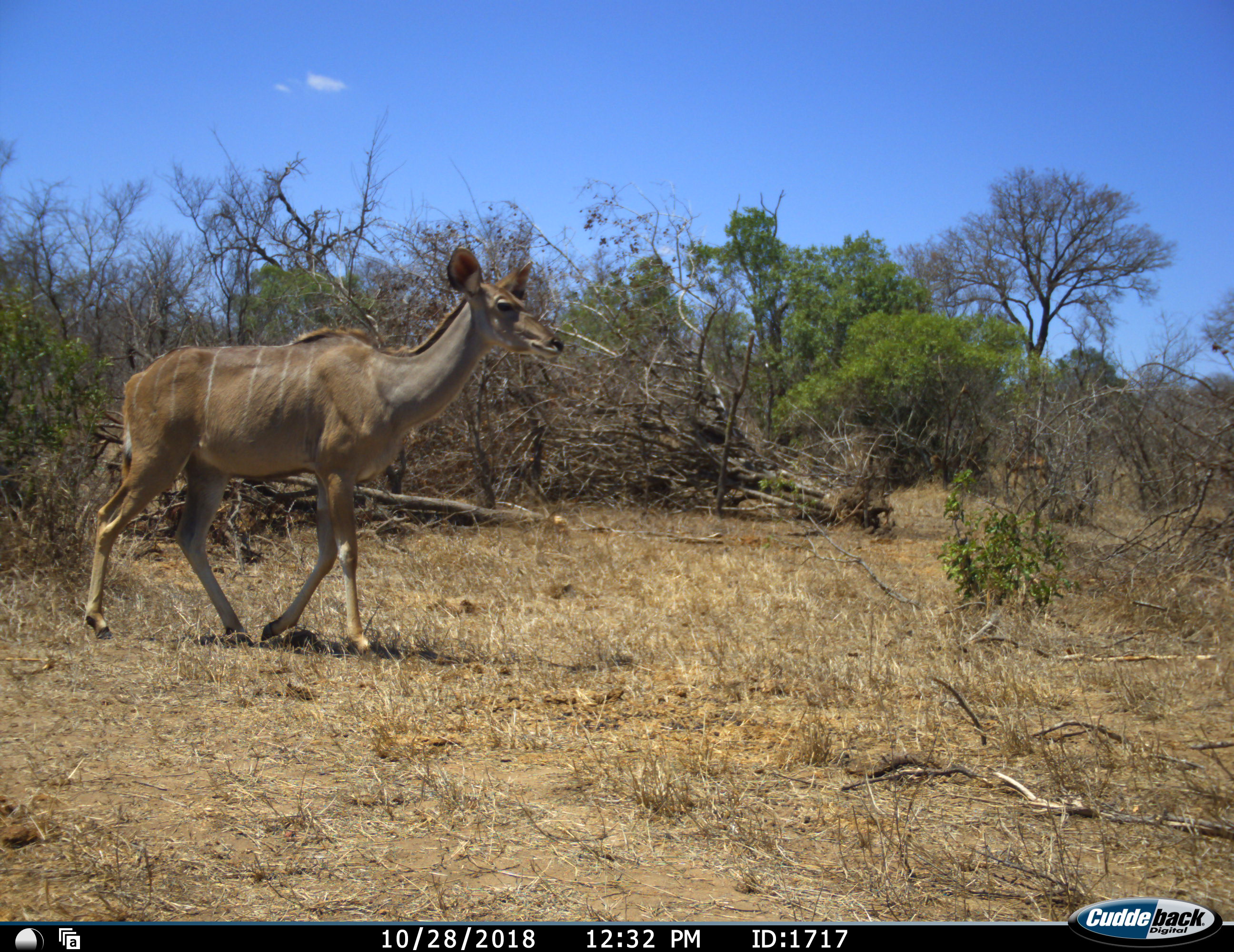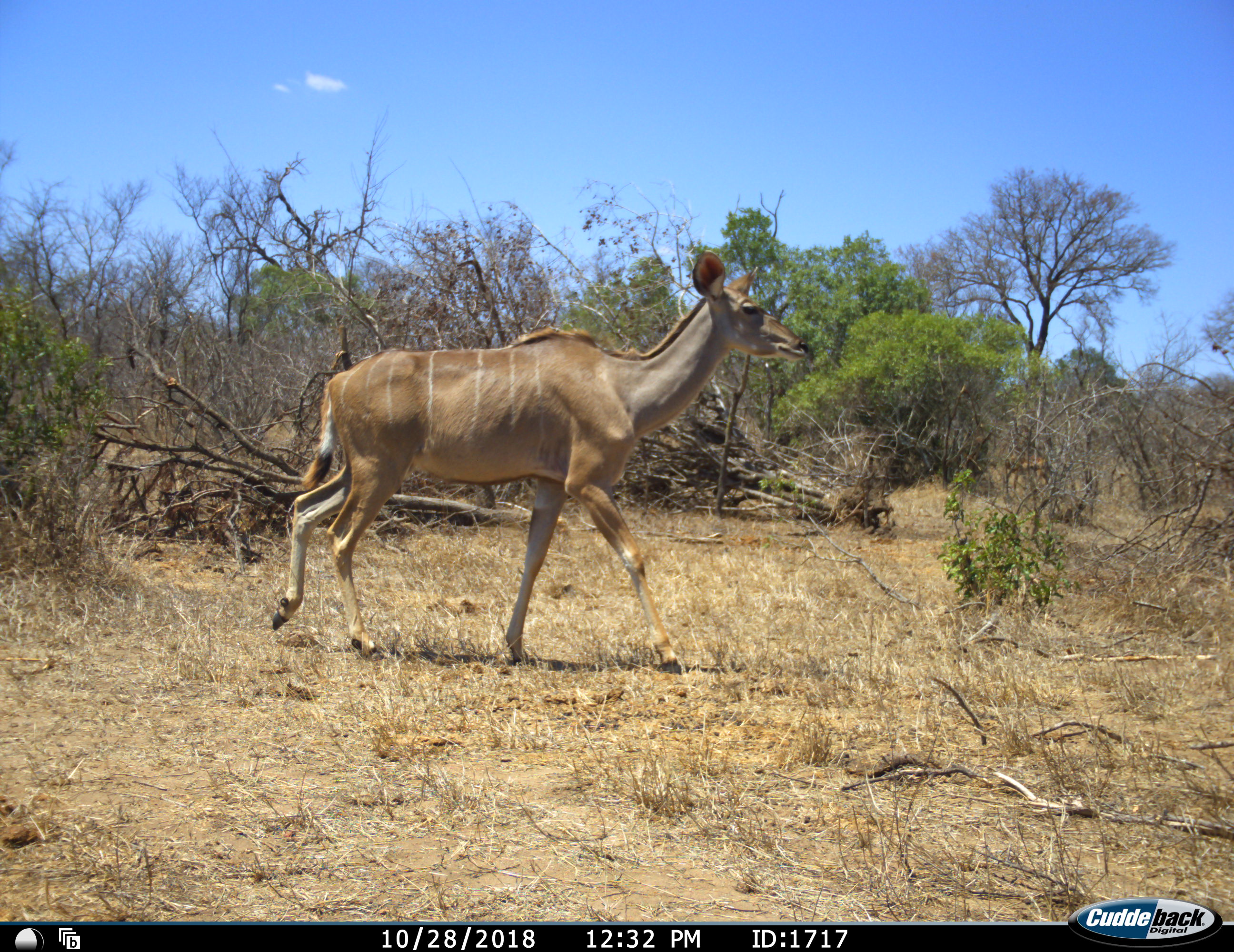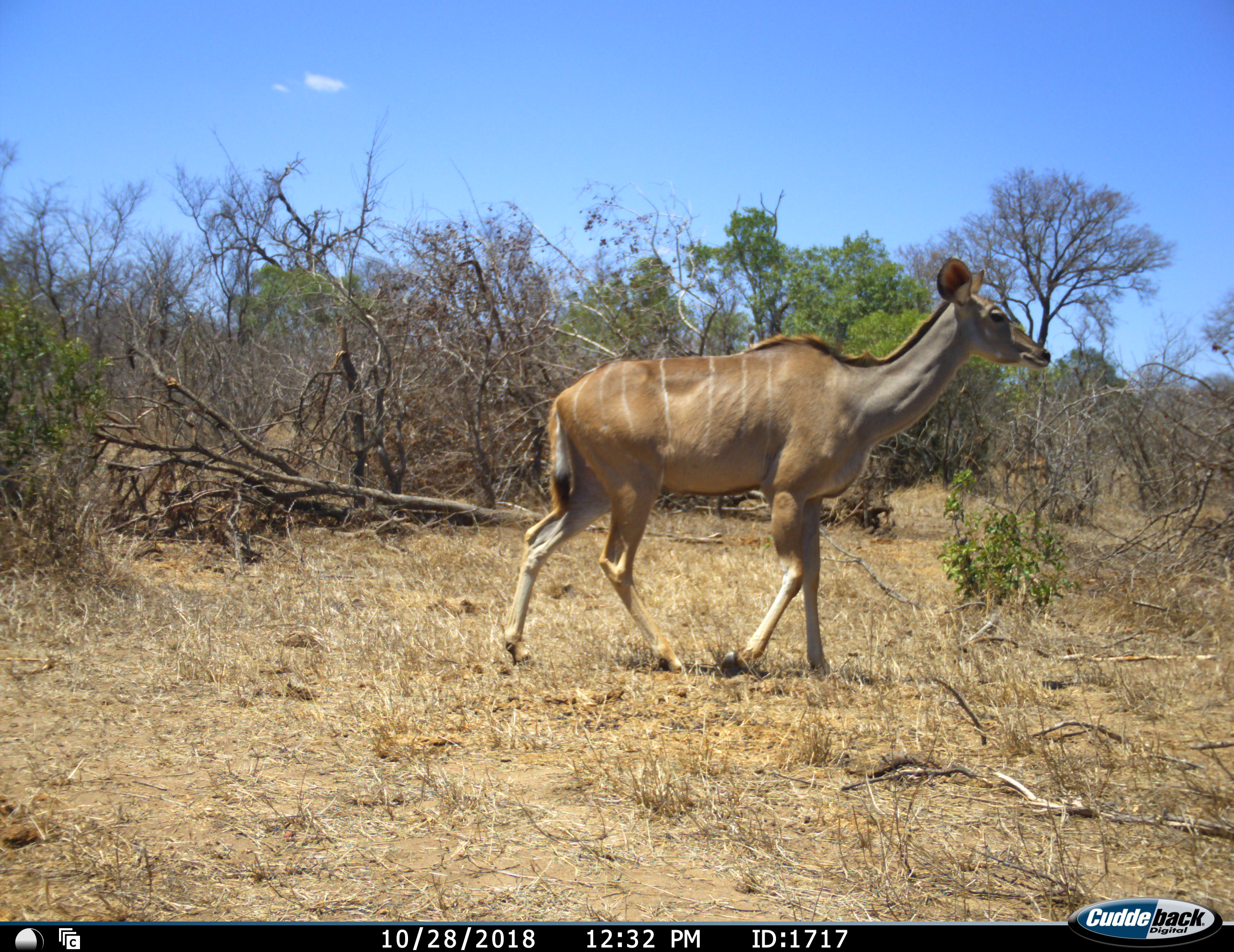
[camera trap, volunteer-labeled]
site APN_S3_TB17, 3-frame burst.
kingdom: Animalia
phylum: Chordata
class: Mammalia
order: Artiodactyla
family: Bovidae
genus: Tragelaphus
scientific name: Tragelaphus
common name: kudu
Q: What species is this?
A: Kudu (Tragelaphus).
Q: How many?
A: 1.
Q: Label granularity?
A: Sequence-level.